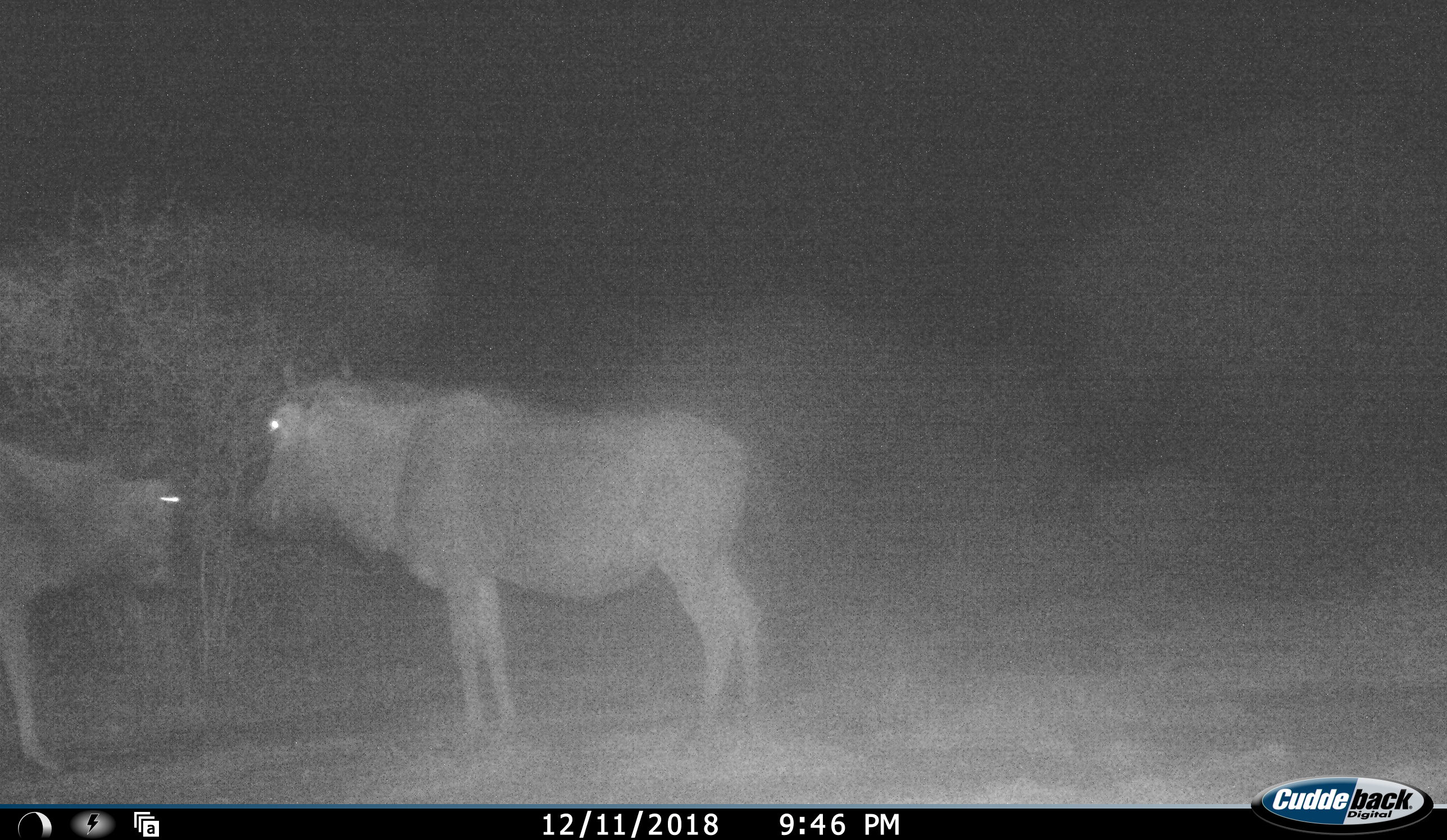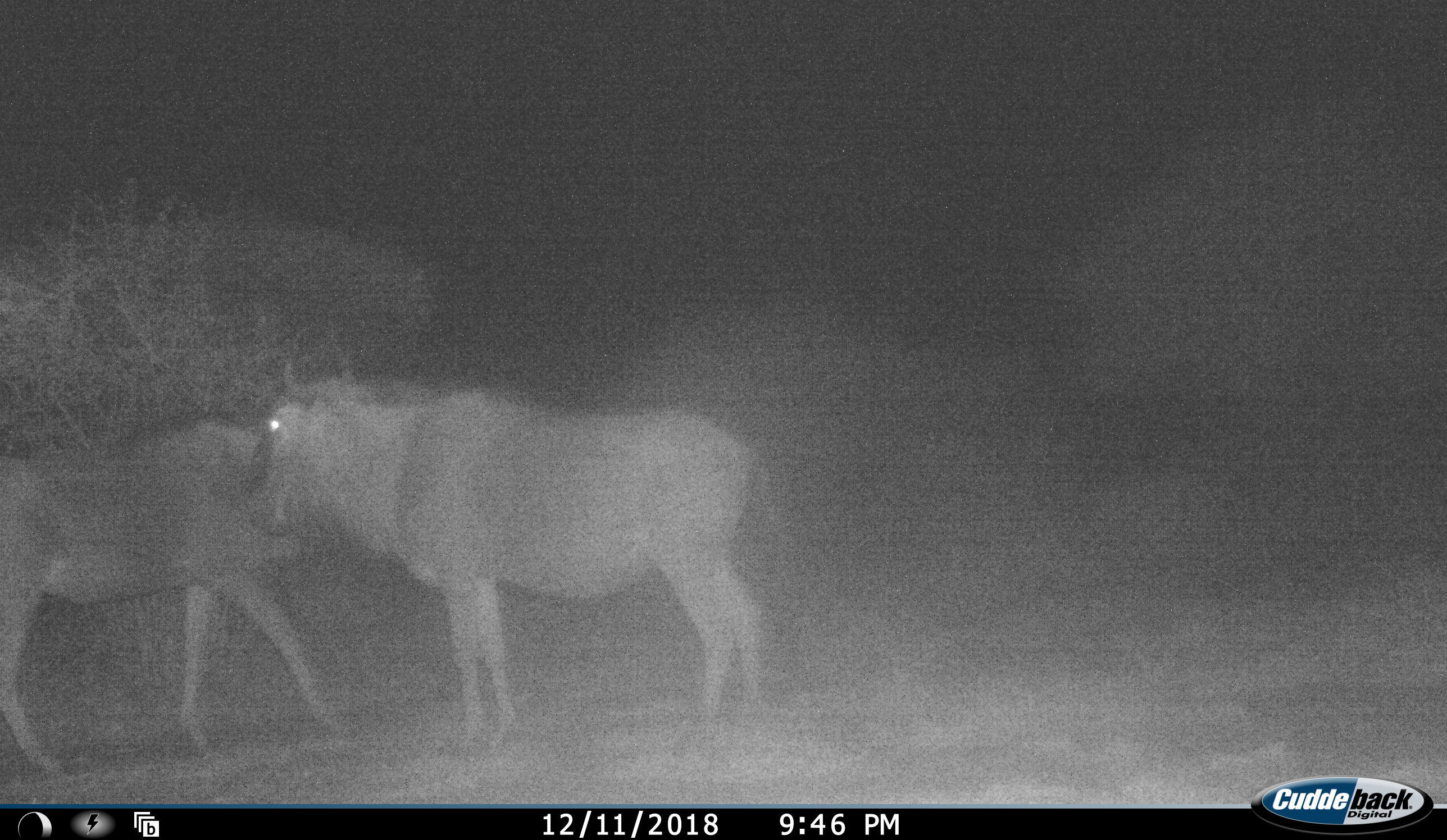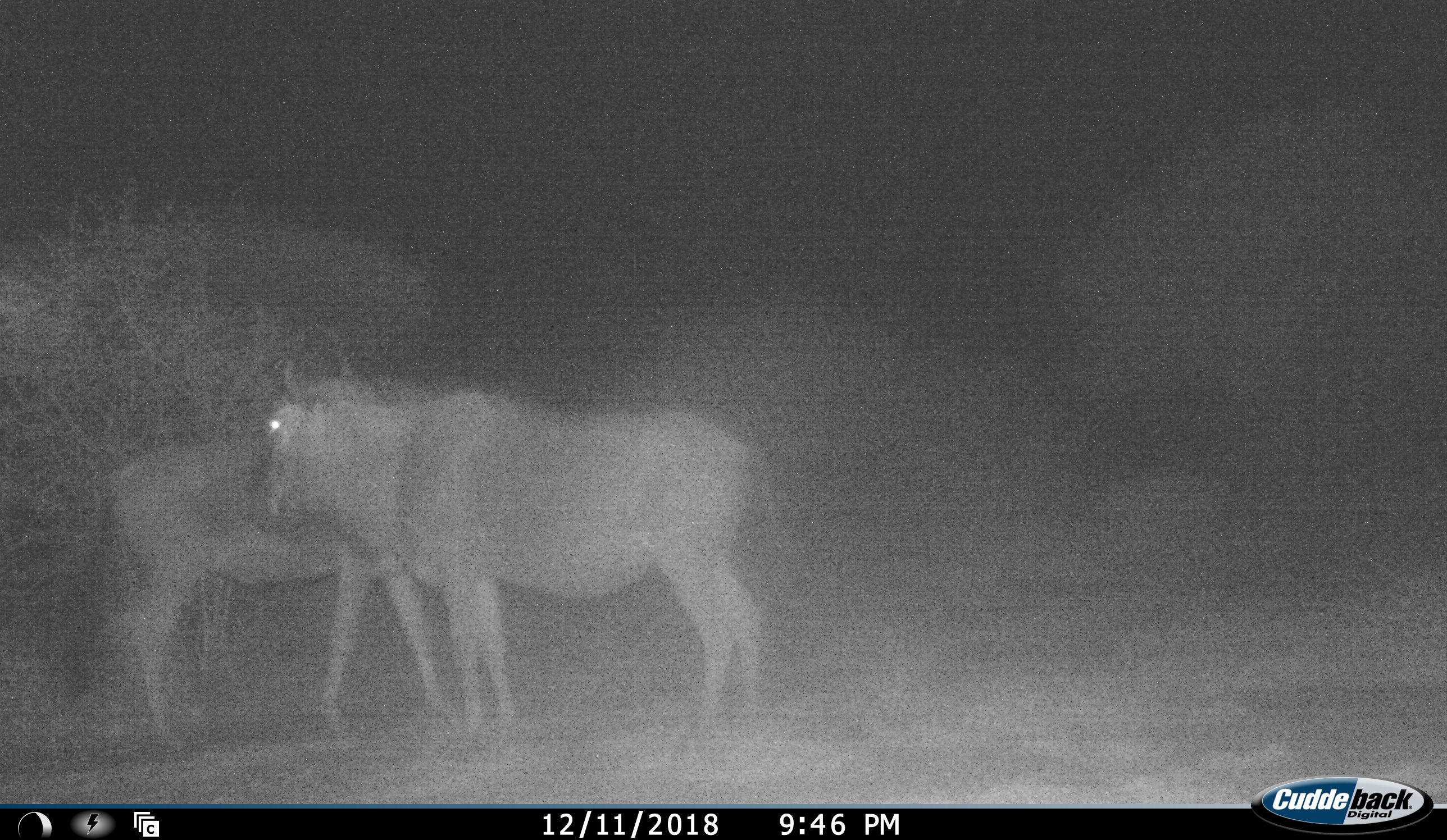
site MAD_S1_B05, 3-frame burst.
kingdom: Animalia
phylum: Chordata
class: Mammalia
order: Artiodactyla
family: Bovidae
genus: Connochaetes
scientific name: Connochaetes taurinus taurinus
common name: blue wildebeest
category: wildebeestblue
Wildebeestblue (blue wildebeest) (Connochaetes taurinus taurinus), count 2. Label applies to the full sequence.